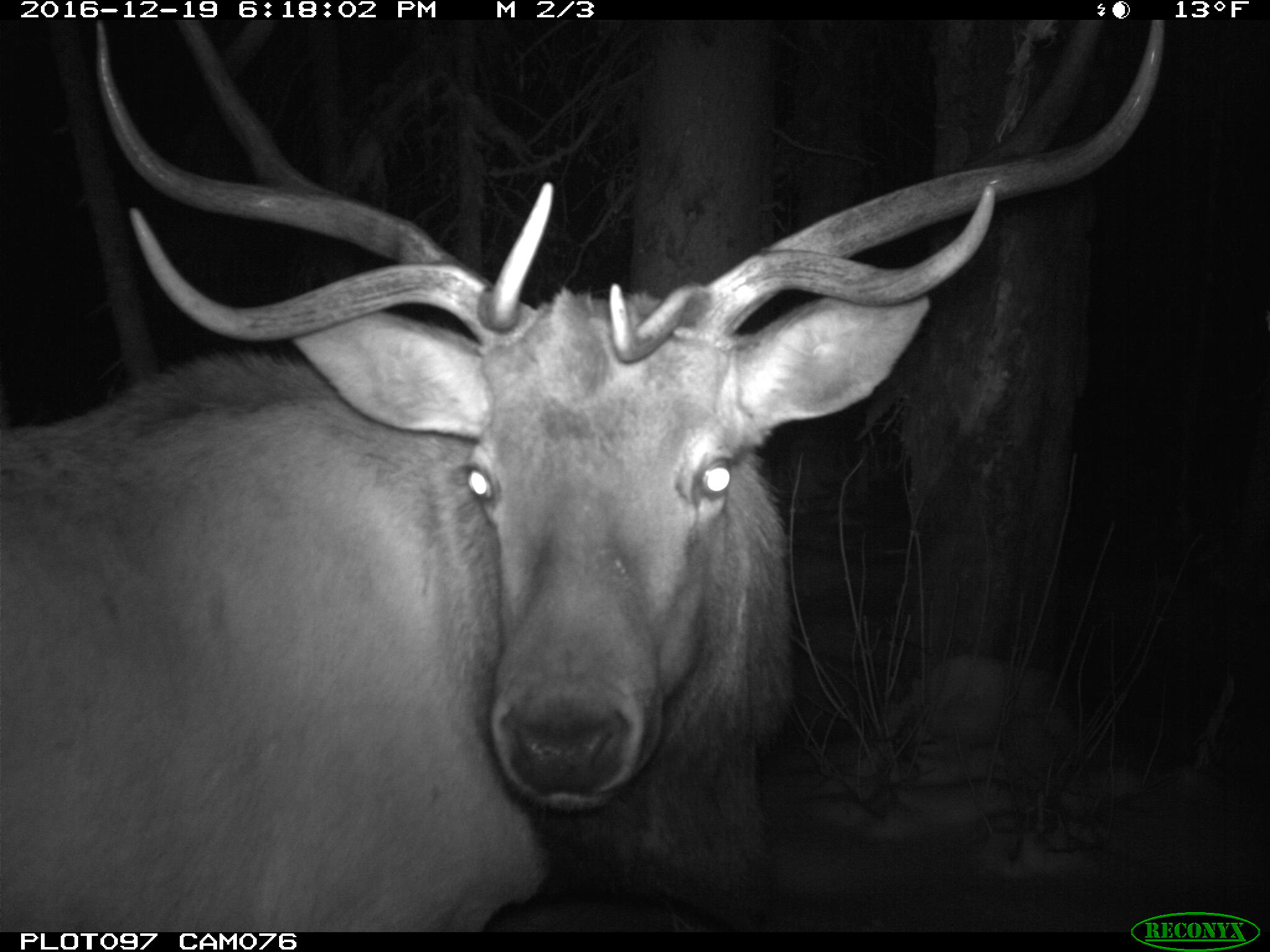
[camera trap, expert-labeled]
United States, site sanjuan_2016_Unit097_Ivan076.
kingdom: Animalia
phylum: Chordata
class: Mammalia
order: Artiodactyla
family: Cervidae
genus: Cervus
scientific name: Cervus elaphus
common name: red deer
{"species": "Cervus elaphus (red deer)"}